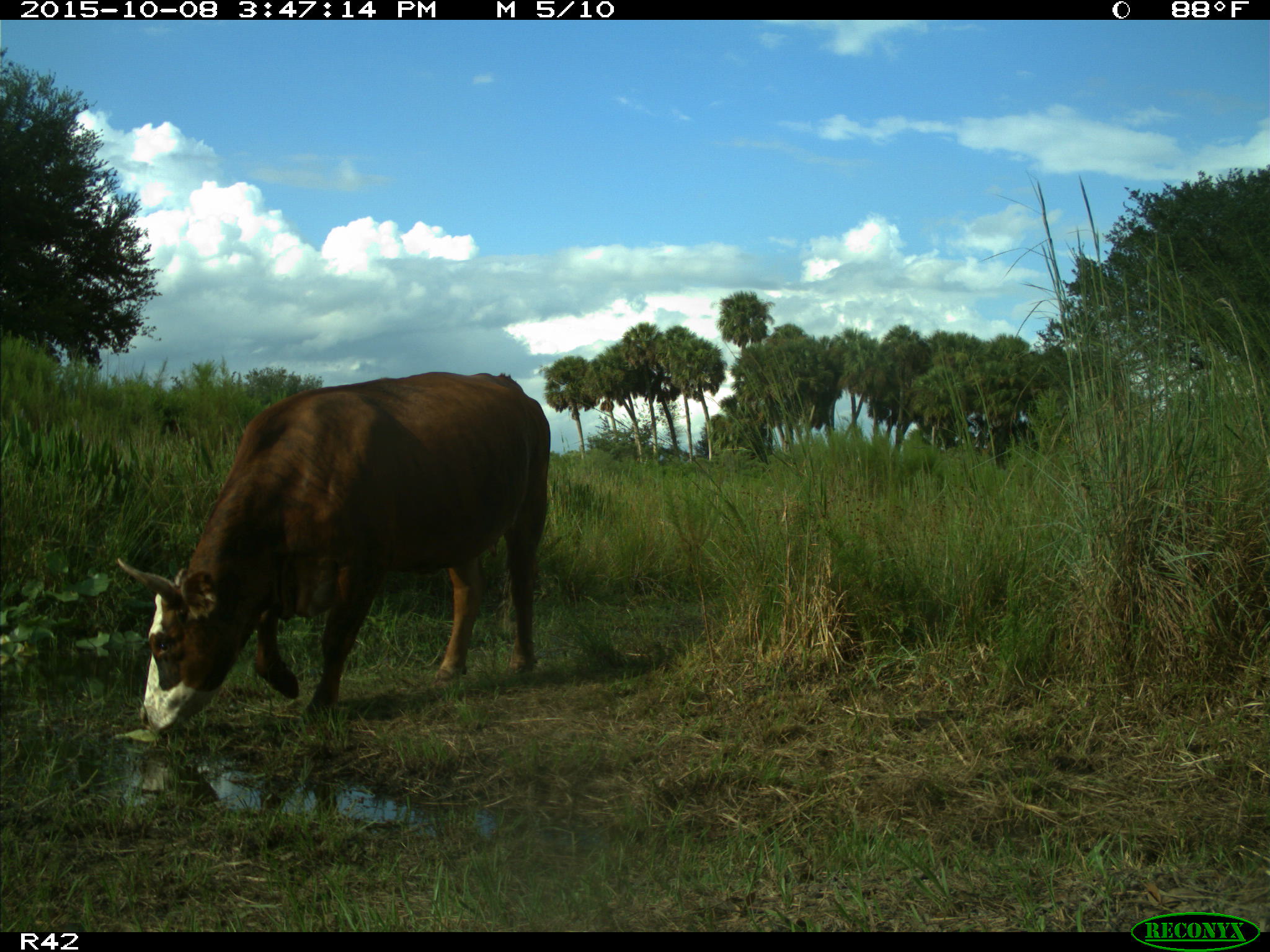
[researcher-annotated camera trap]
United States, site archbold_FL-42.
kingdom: Animalia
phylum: Chordata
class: Mammalia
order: Artiodactyla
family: Bovidae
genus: Bos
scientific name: Bos taurus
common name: domestic cow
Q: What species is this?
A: Bos taurus (domestic cow).